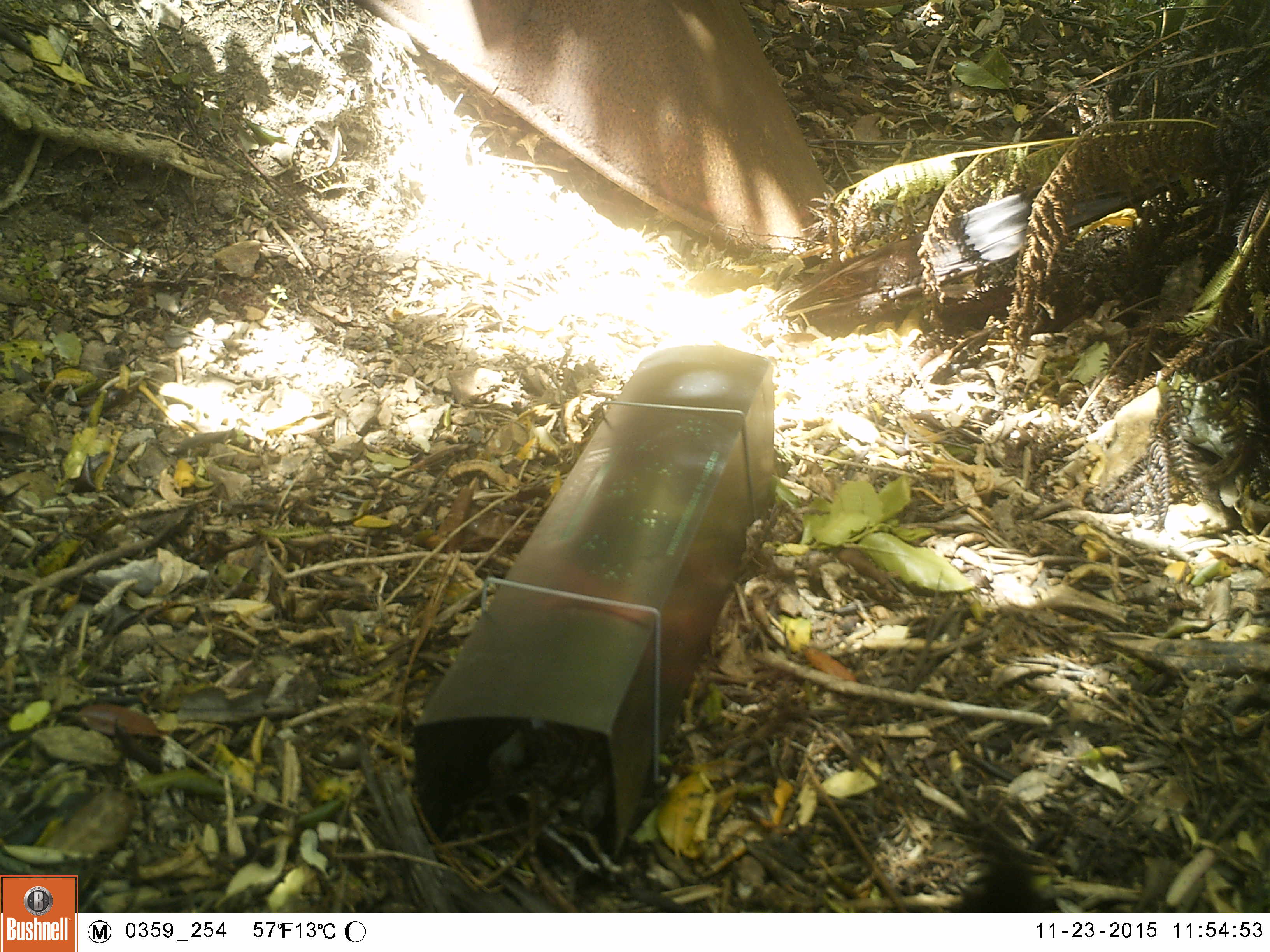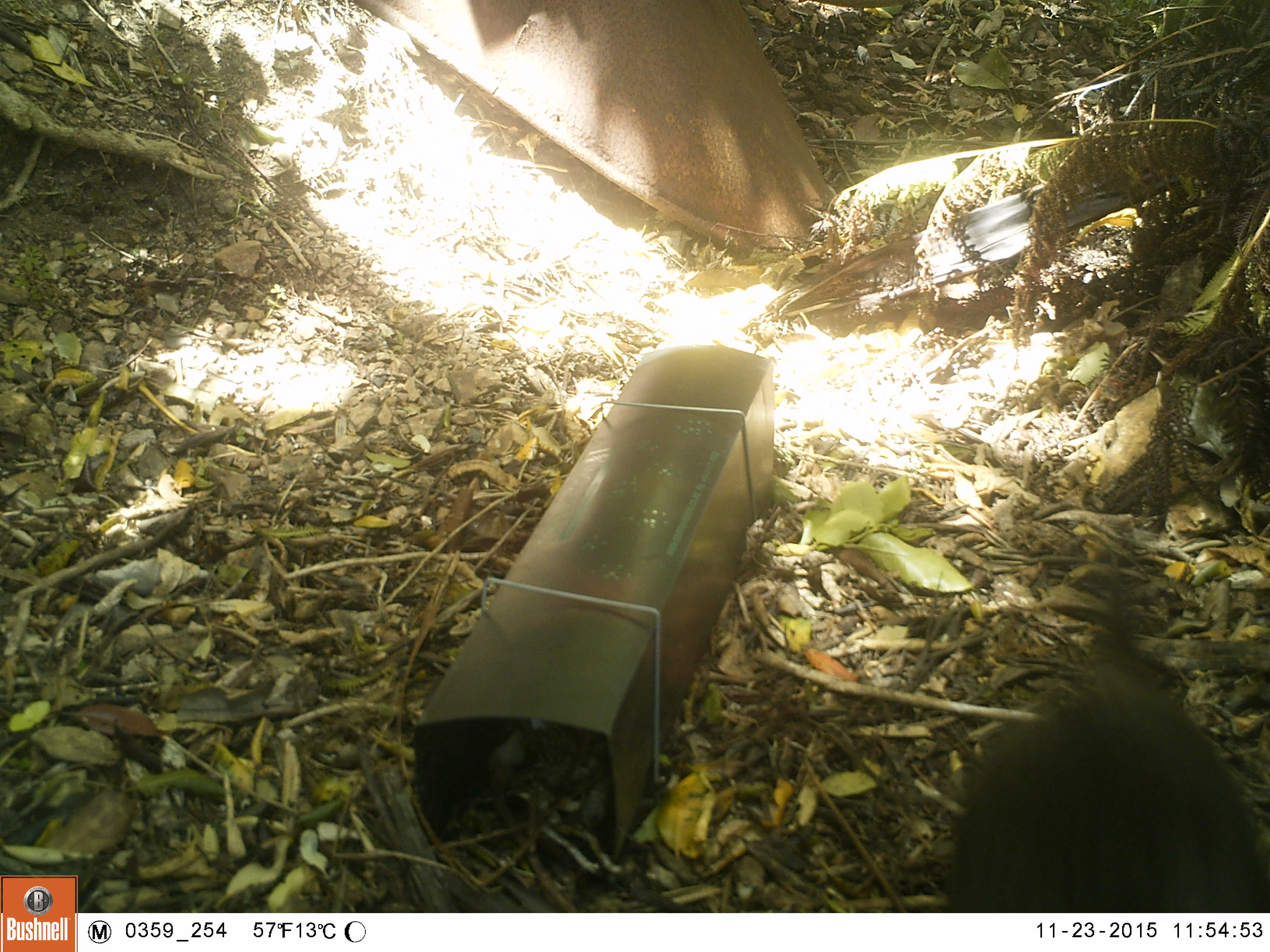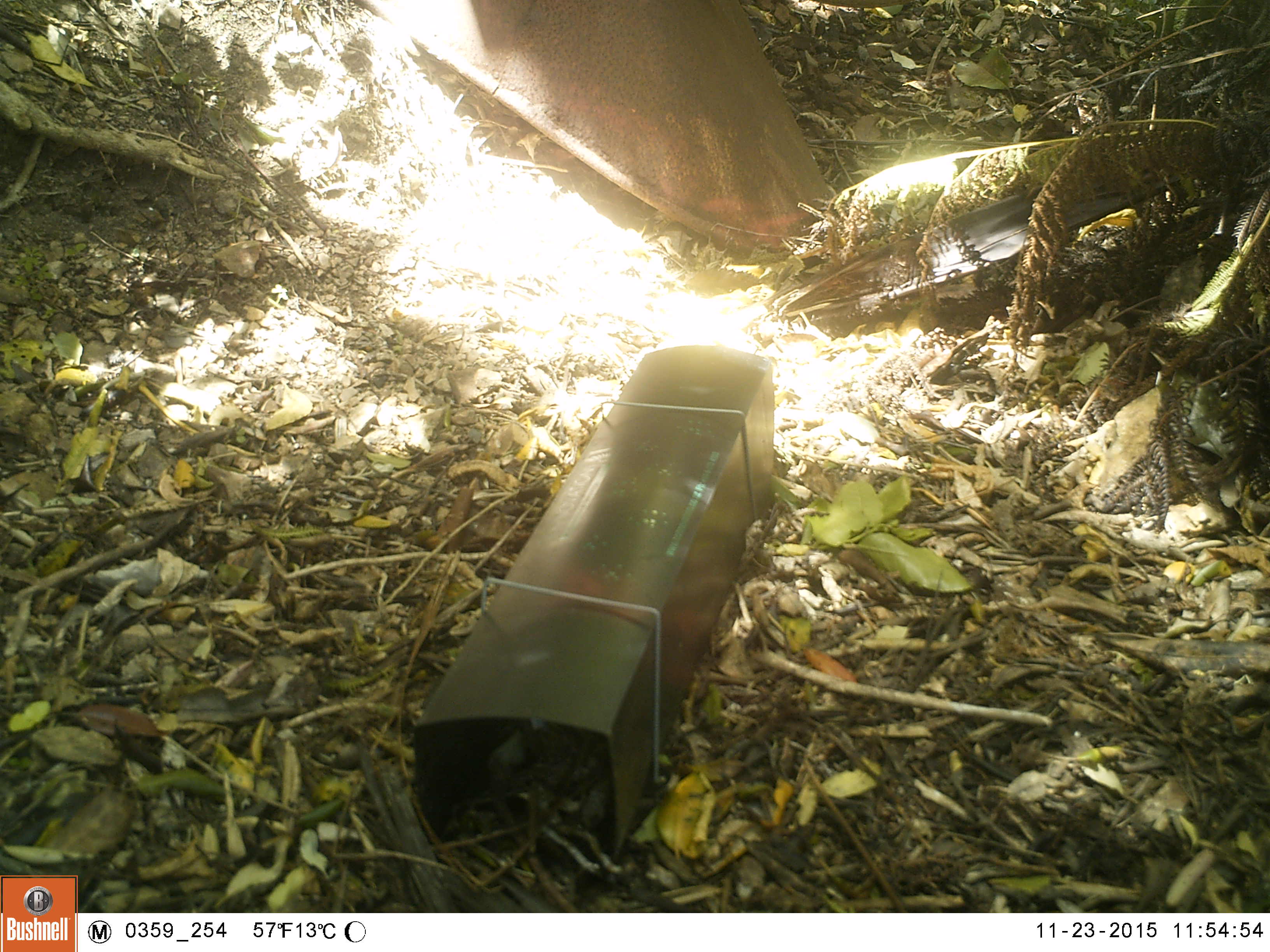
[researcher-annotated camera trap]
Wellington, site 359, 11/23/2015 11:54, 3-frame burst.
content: unidentified animal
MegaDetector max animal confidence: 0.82